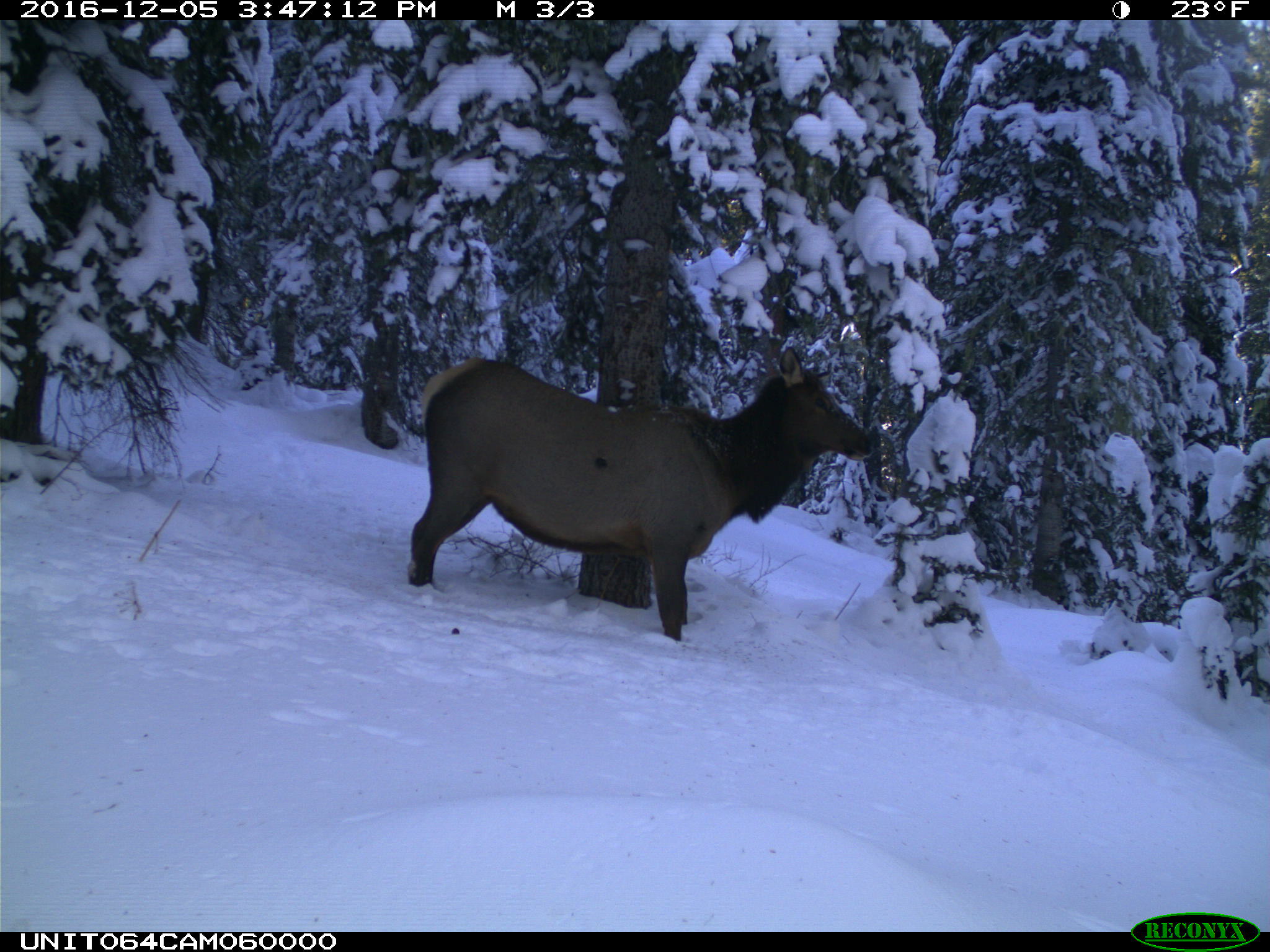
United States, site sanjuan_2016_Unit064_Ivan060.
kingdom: Animalia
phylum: Chordata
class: Mammalia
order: Artiodactyla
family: Cervidae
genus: Cervus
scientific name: Cervus elaphus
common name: red deer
Cervus elaphus (red deer).